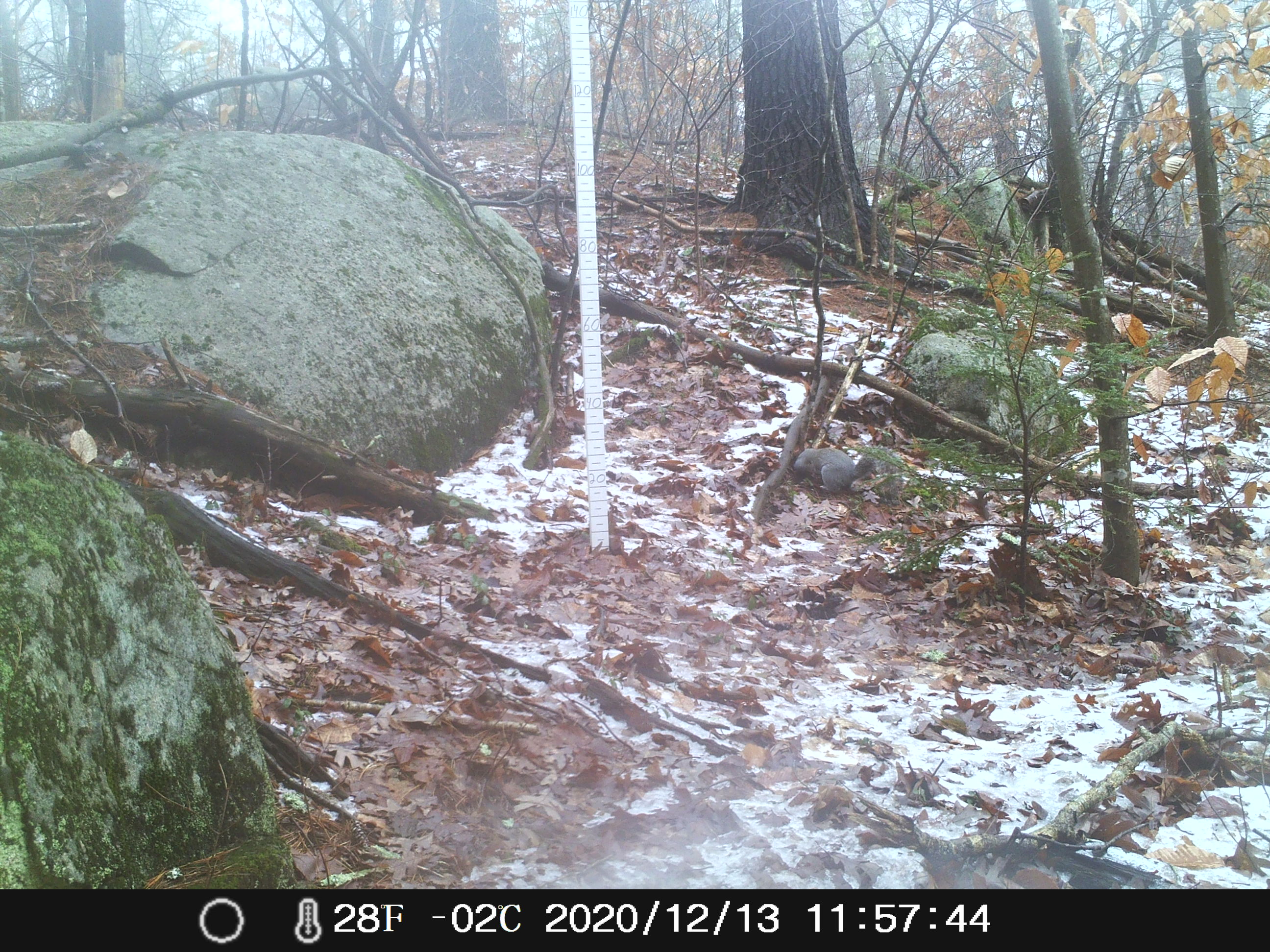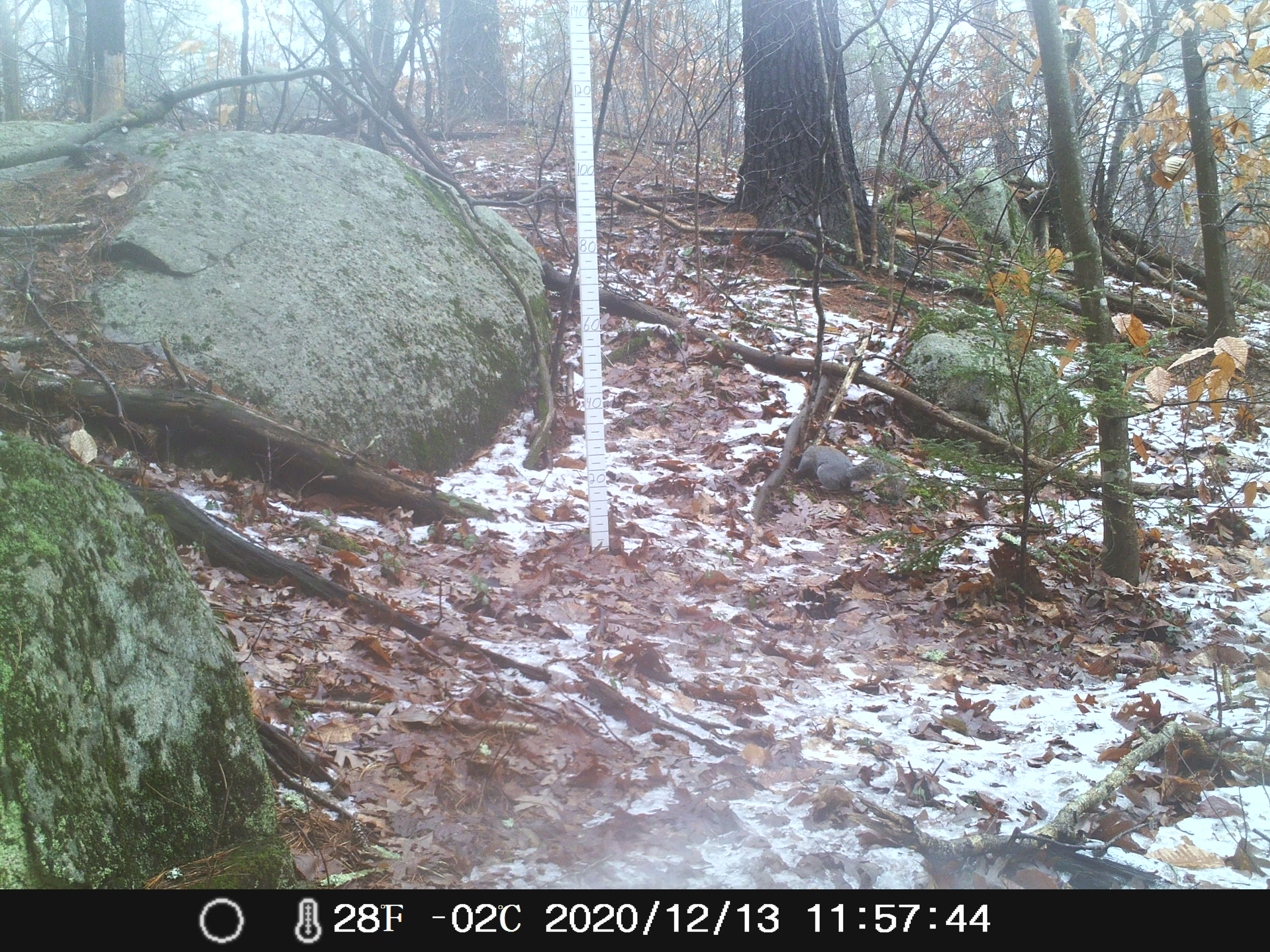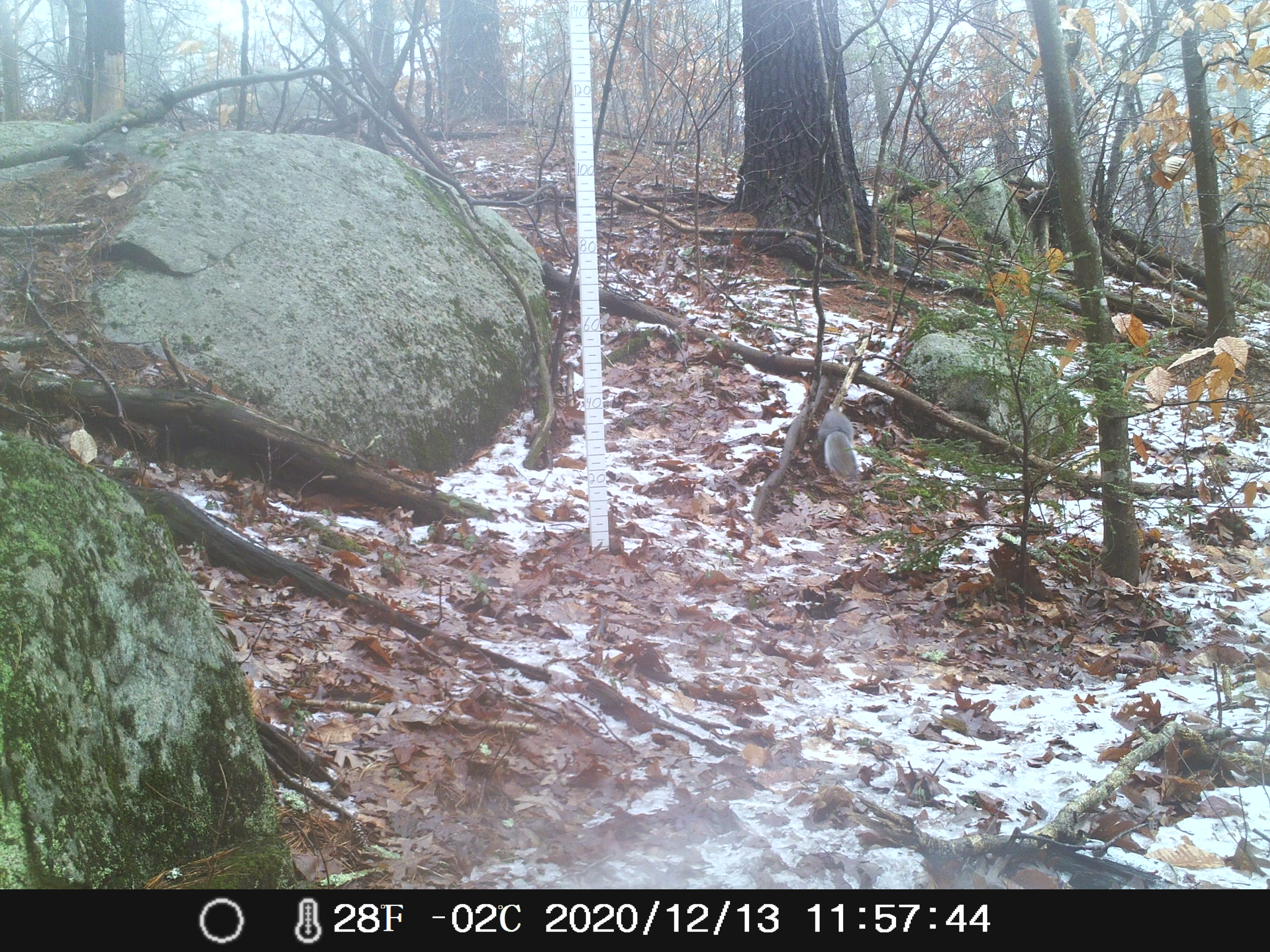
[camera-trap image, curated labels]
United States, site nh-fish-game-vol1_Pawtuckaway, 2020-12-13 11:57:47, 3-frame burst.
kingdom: Animalia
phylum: Chordata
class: Mammalia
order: Rodentia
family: Sciuridae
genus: Sciurus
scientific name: Sciurus carolinensis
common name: gray squirrel